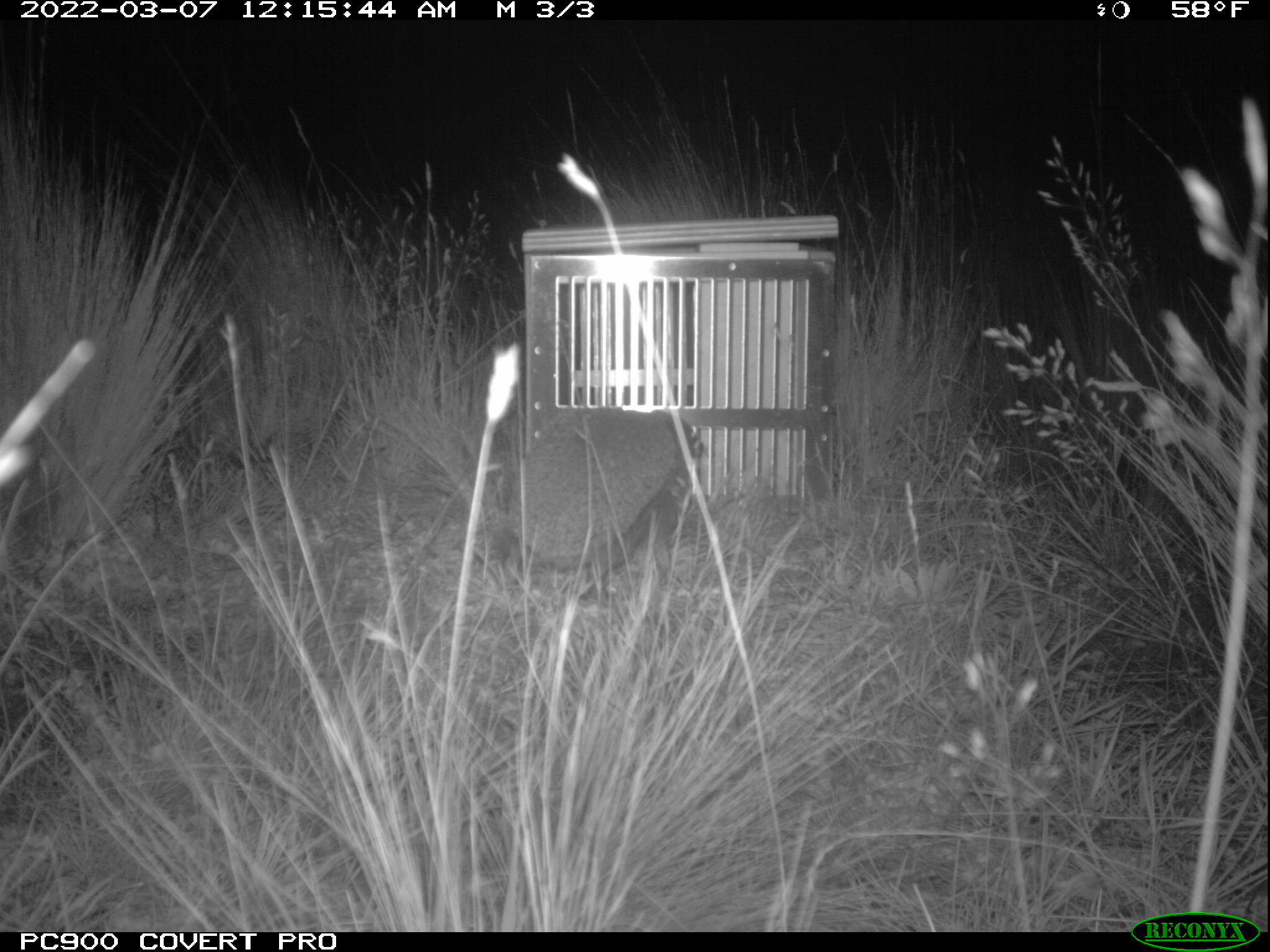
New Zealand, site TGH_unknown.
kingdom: Animalia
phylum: Chordata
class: Mammalia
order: Eulipotyphla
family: Erinaceidae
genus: Erinaceus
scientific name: Erinaceus europaeus europaeus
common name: european hedgehog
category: hedgehog